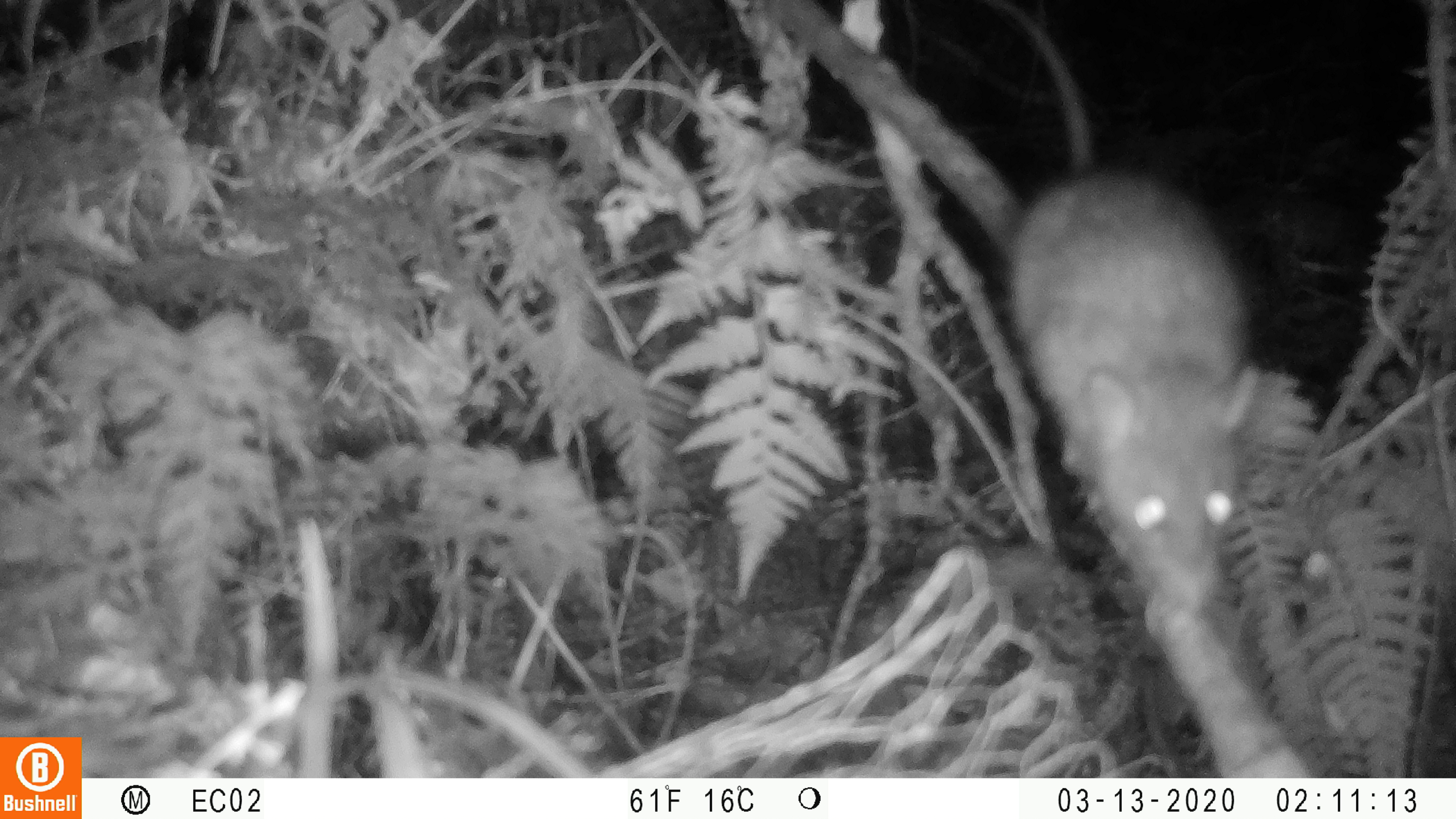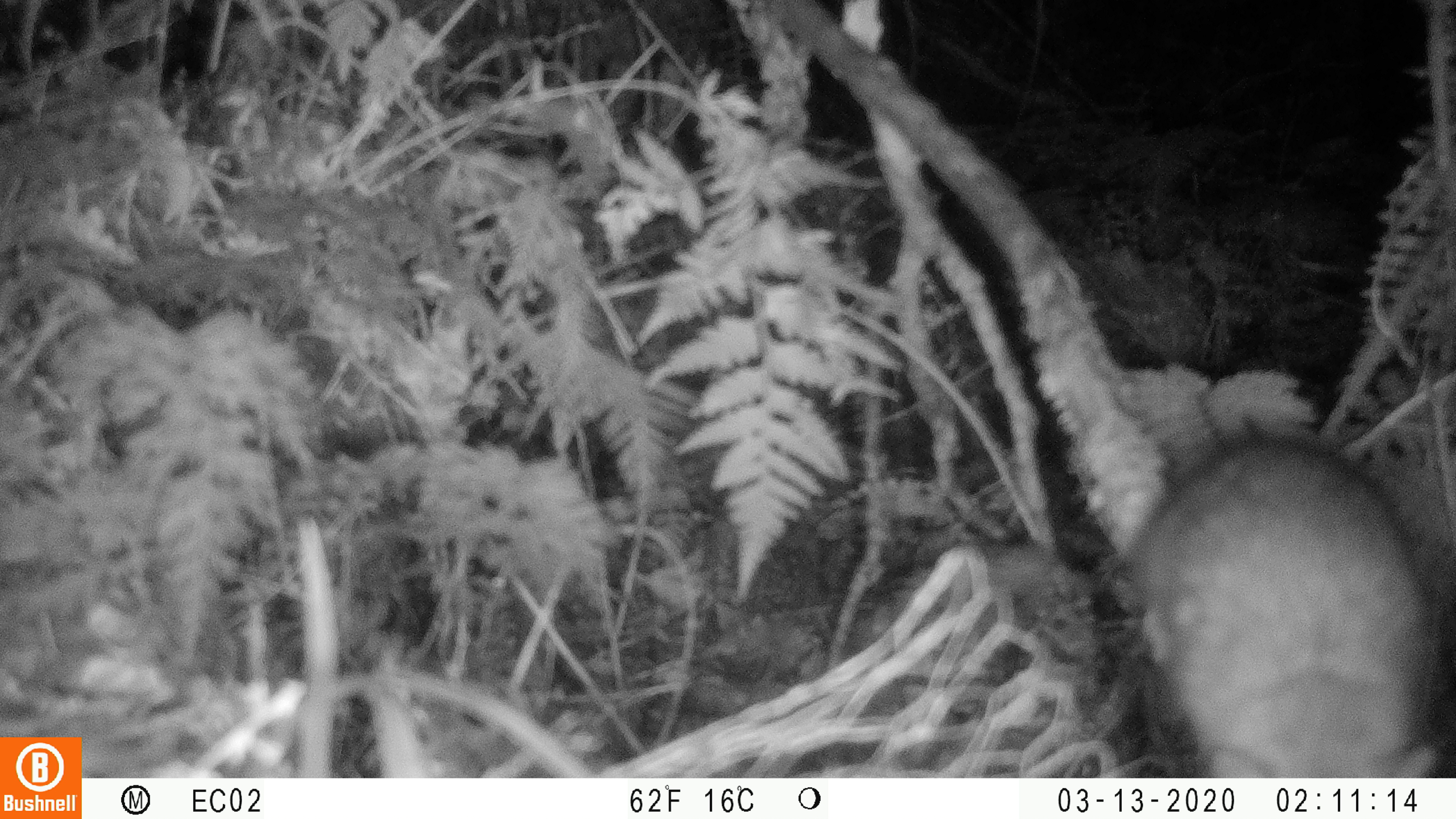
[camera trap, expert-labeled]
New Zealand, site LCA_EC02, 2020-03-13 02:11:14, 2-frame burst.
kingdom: Animalia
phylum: Chordata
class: Mammalia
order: Rodentia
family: Muridae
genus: Rattus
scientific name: Rattus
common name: rat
Rat (Rattus).